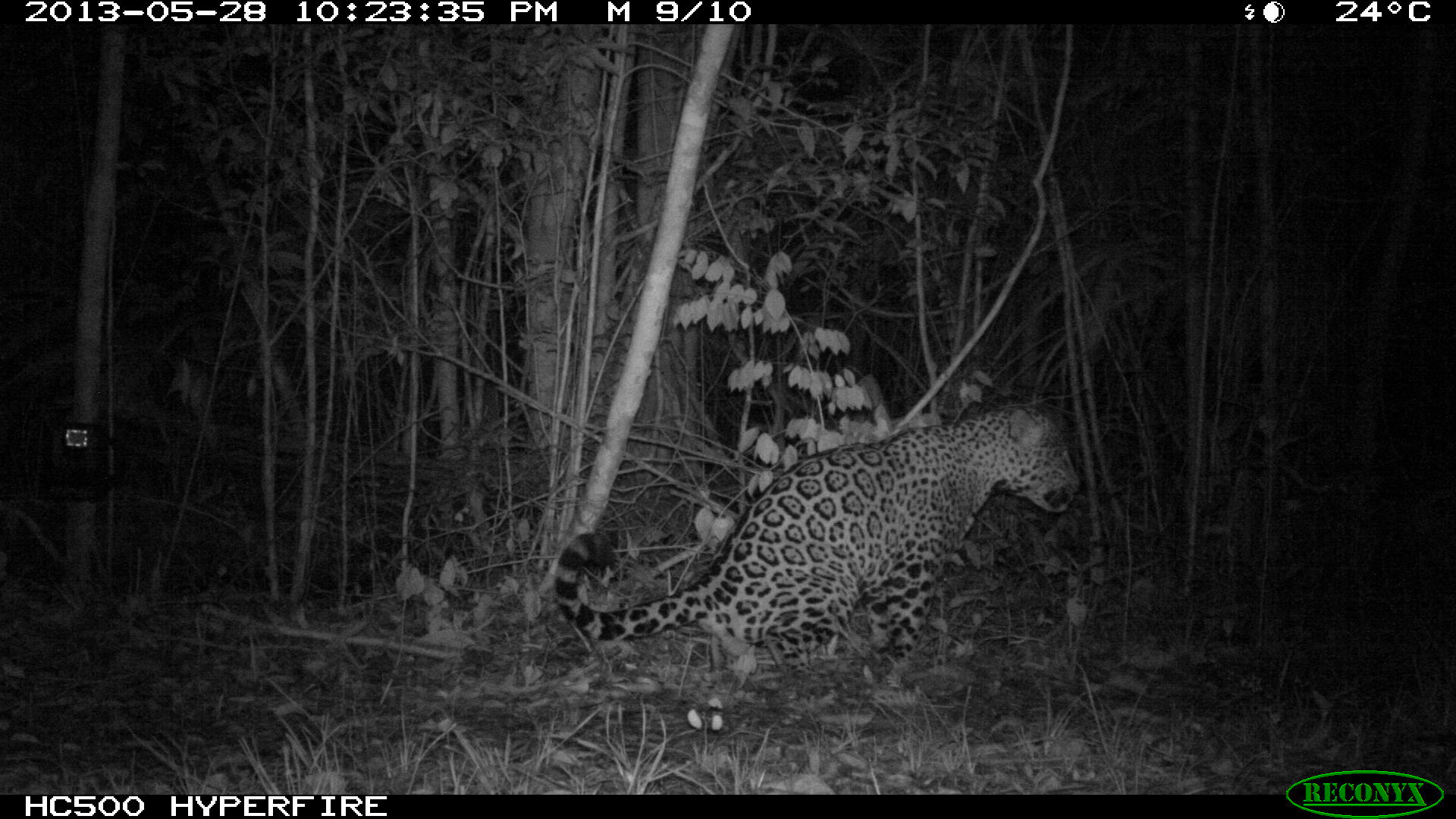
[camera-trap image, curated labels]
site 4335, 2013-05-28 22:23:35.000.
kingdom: Animalia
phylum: Chordata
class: Mammalia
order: Carnivora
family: Felidae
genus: Panthera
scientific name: Panthera onca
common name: jaguar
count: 1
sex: male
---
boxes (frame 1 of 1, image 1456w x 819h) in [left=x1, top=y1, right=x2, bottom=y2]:
panthera onca: [left=550, top=396, right=1078, bottom=663]